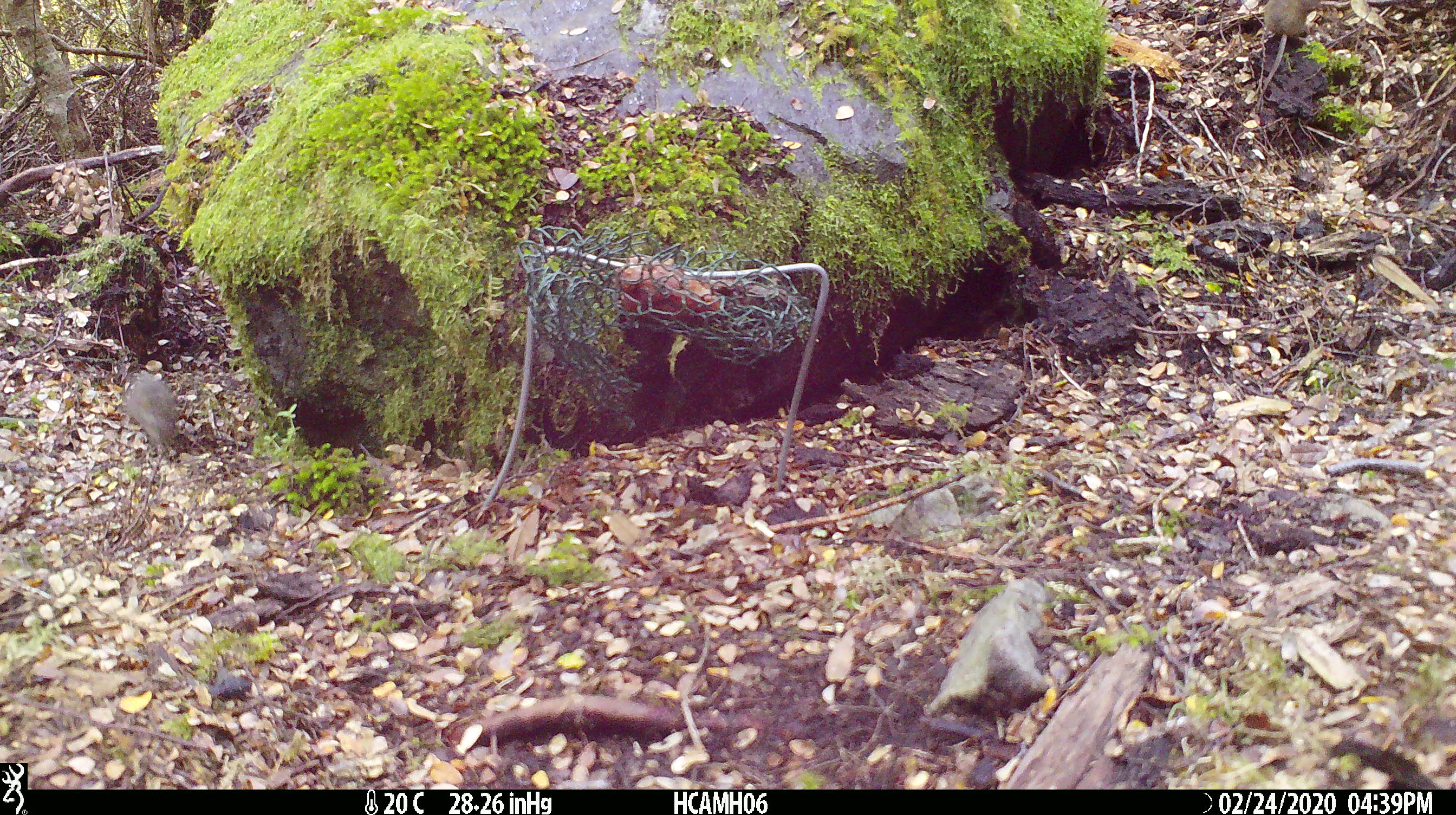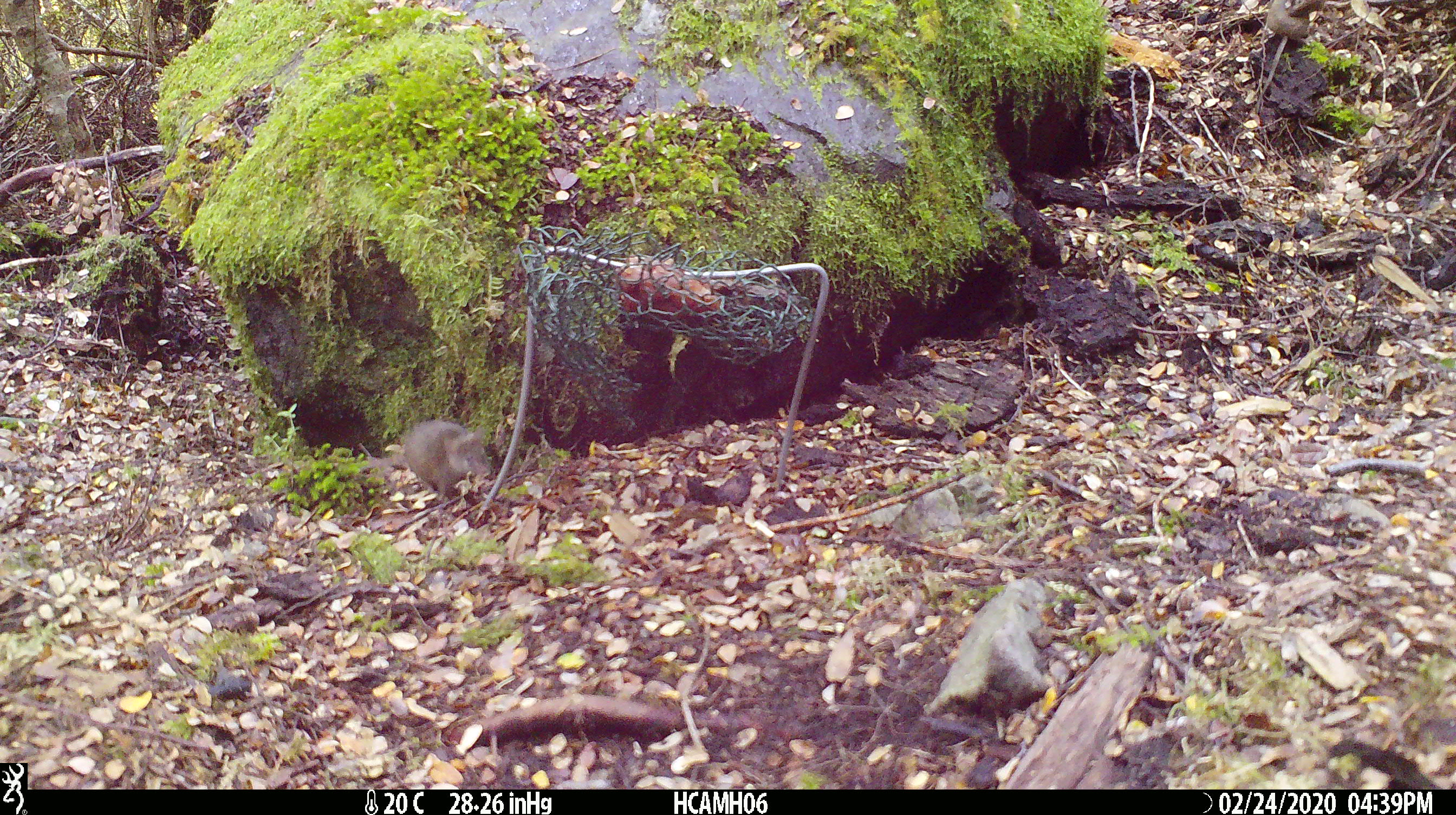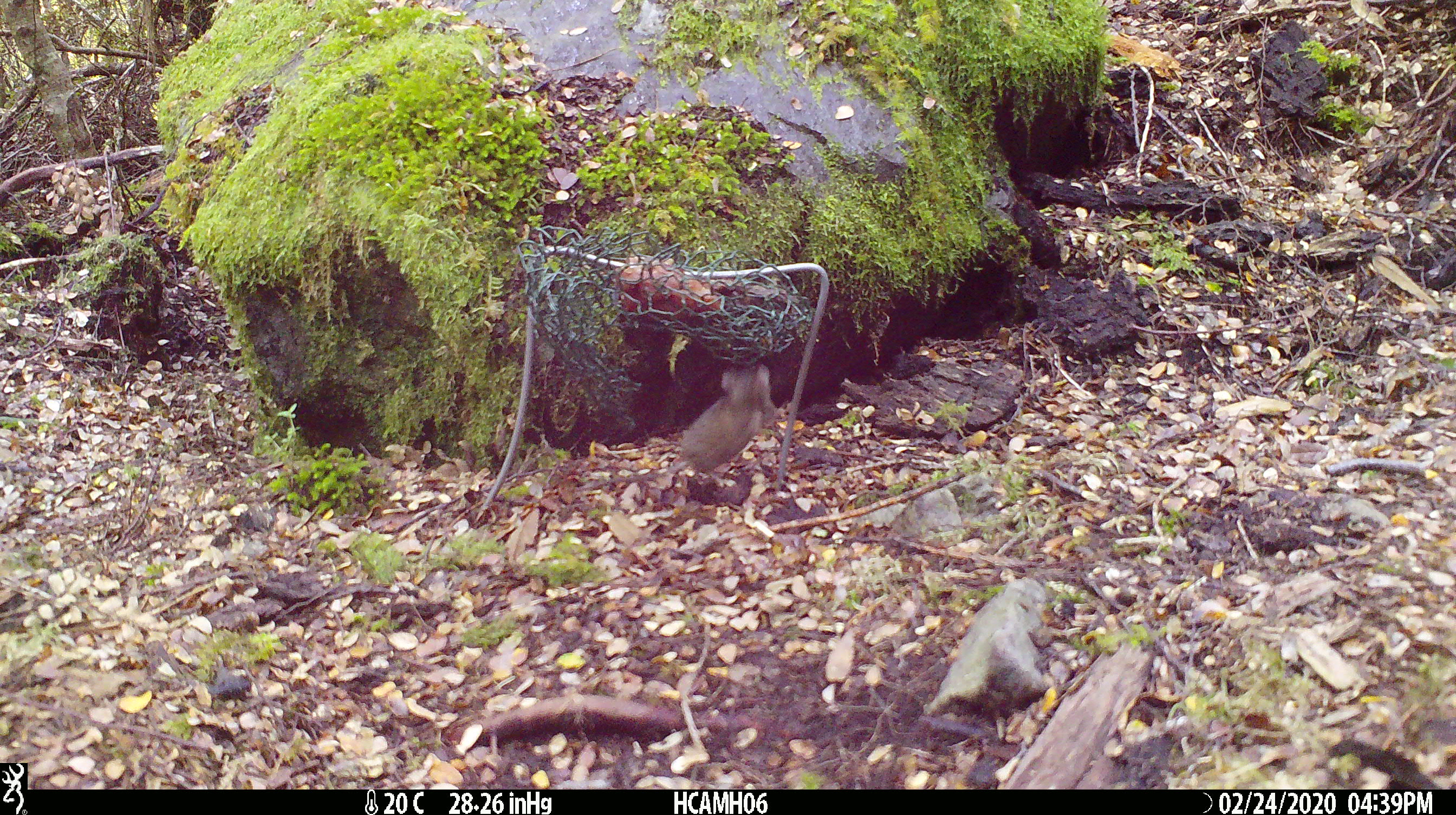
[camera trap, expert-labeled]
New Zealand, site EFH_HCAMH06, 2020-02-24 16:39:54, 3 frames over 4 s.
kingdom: Animalia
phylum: Chordata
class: Mammalia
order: Rodentia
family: Muridae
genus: Mus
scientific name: Mus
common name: mouse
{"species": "mouse (Mus)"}